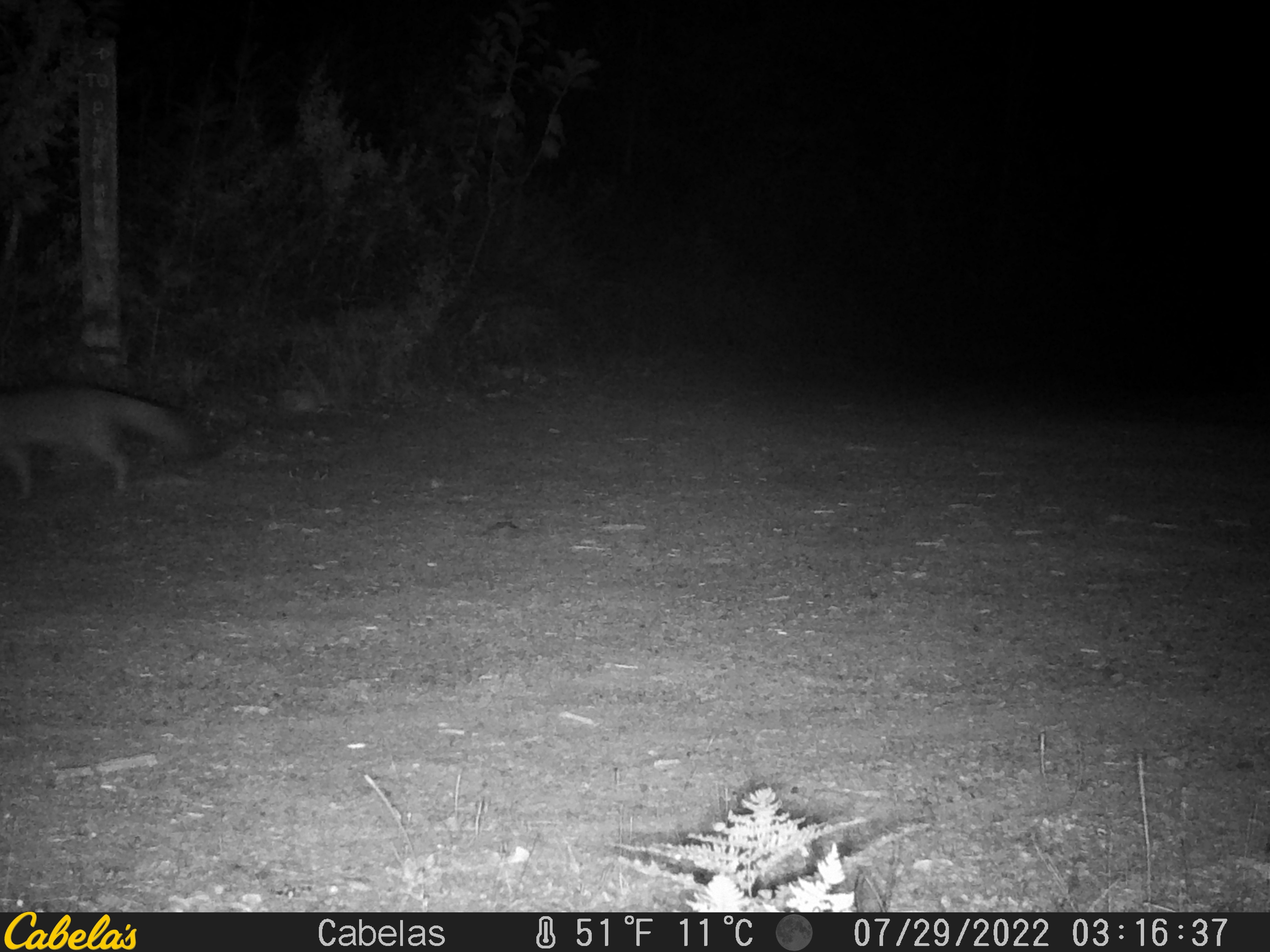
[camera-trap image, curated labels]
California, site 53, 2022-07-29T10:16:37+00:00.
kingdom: Animalia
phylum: Chordata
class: Mammalia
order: Carnivora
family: Canidae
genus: Urocyon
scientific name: Urocyon cinereoargenteus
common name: gray fox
Gray fox (Urocyon cinereoargenteus).